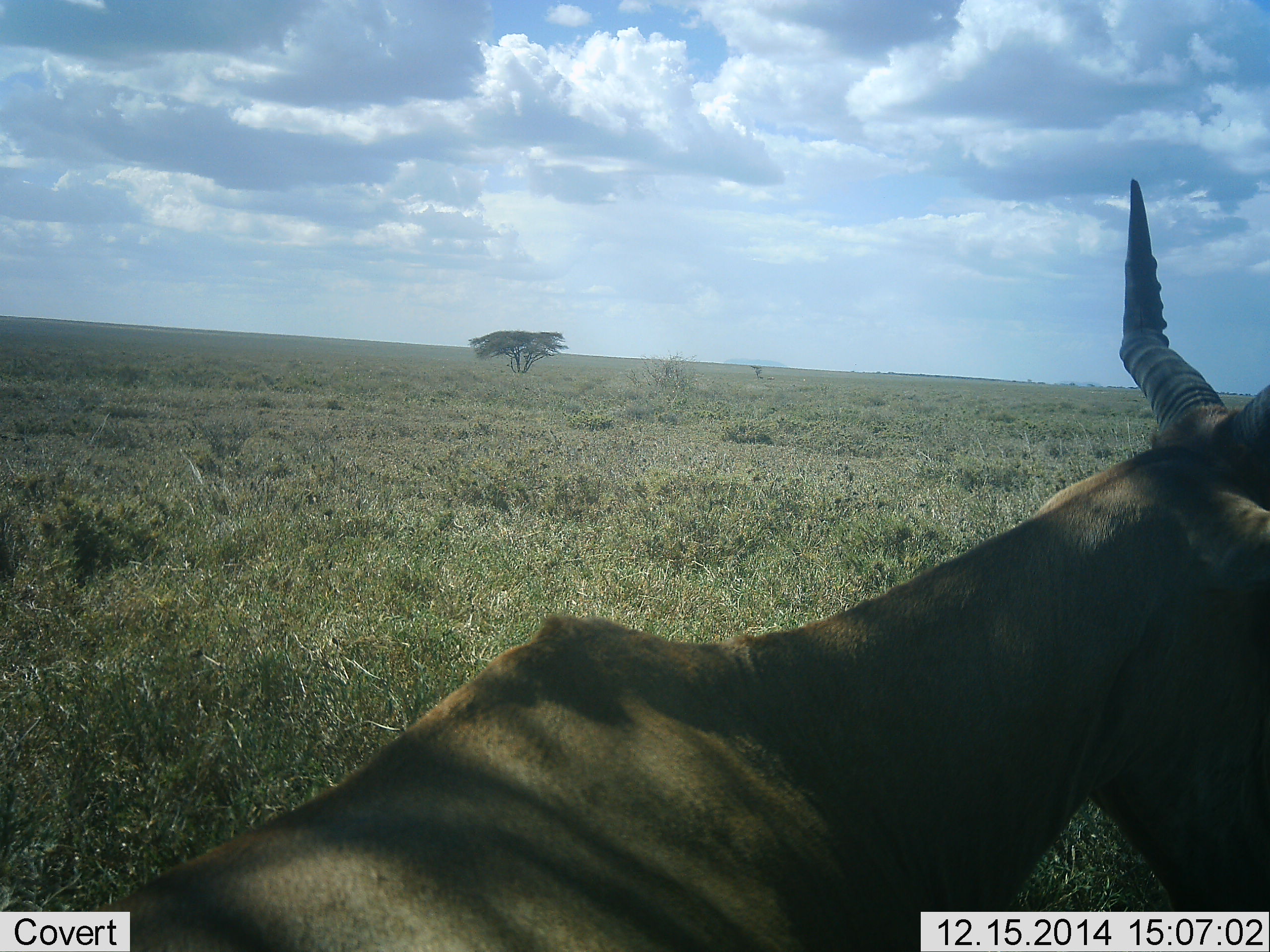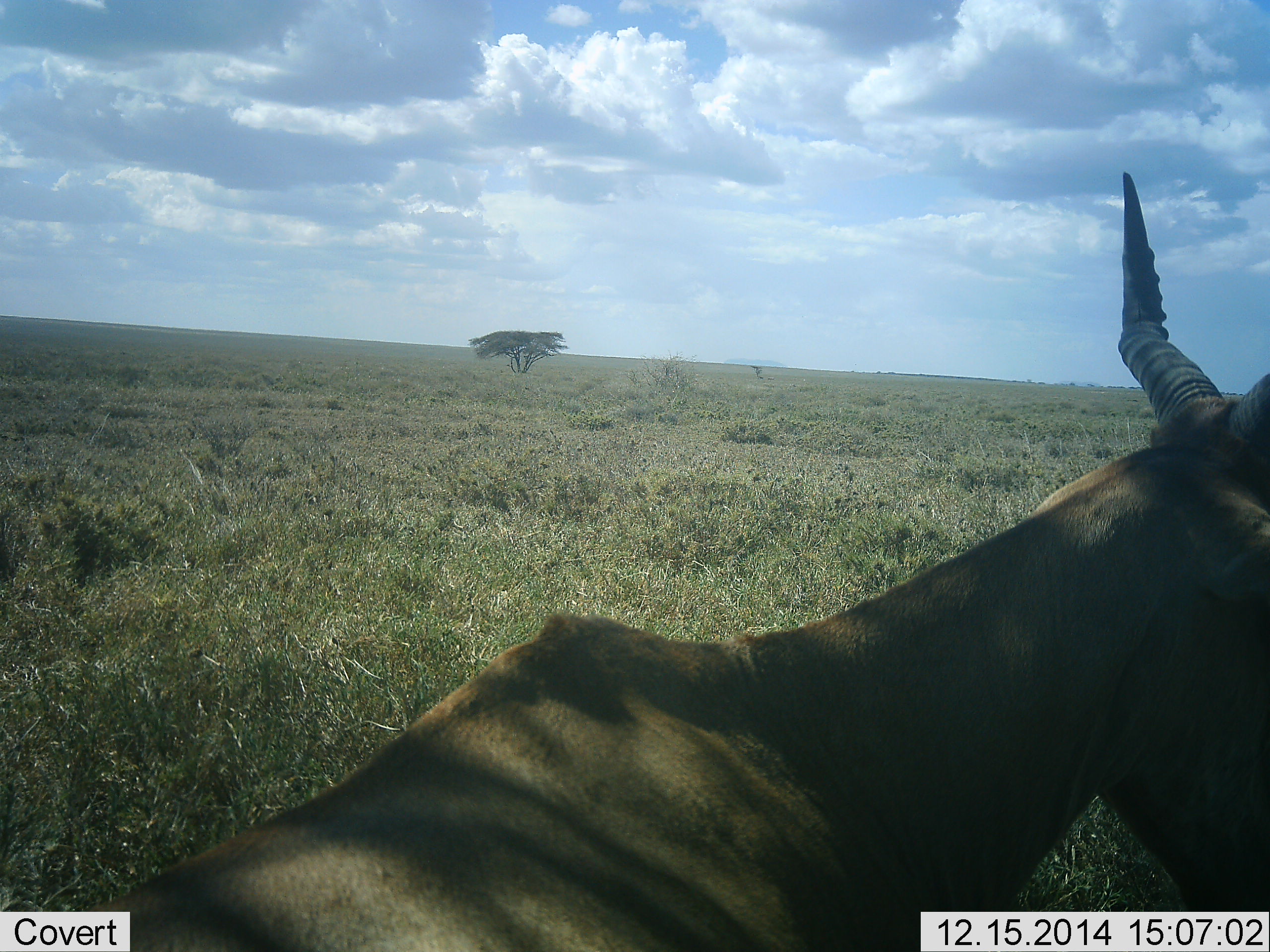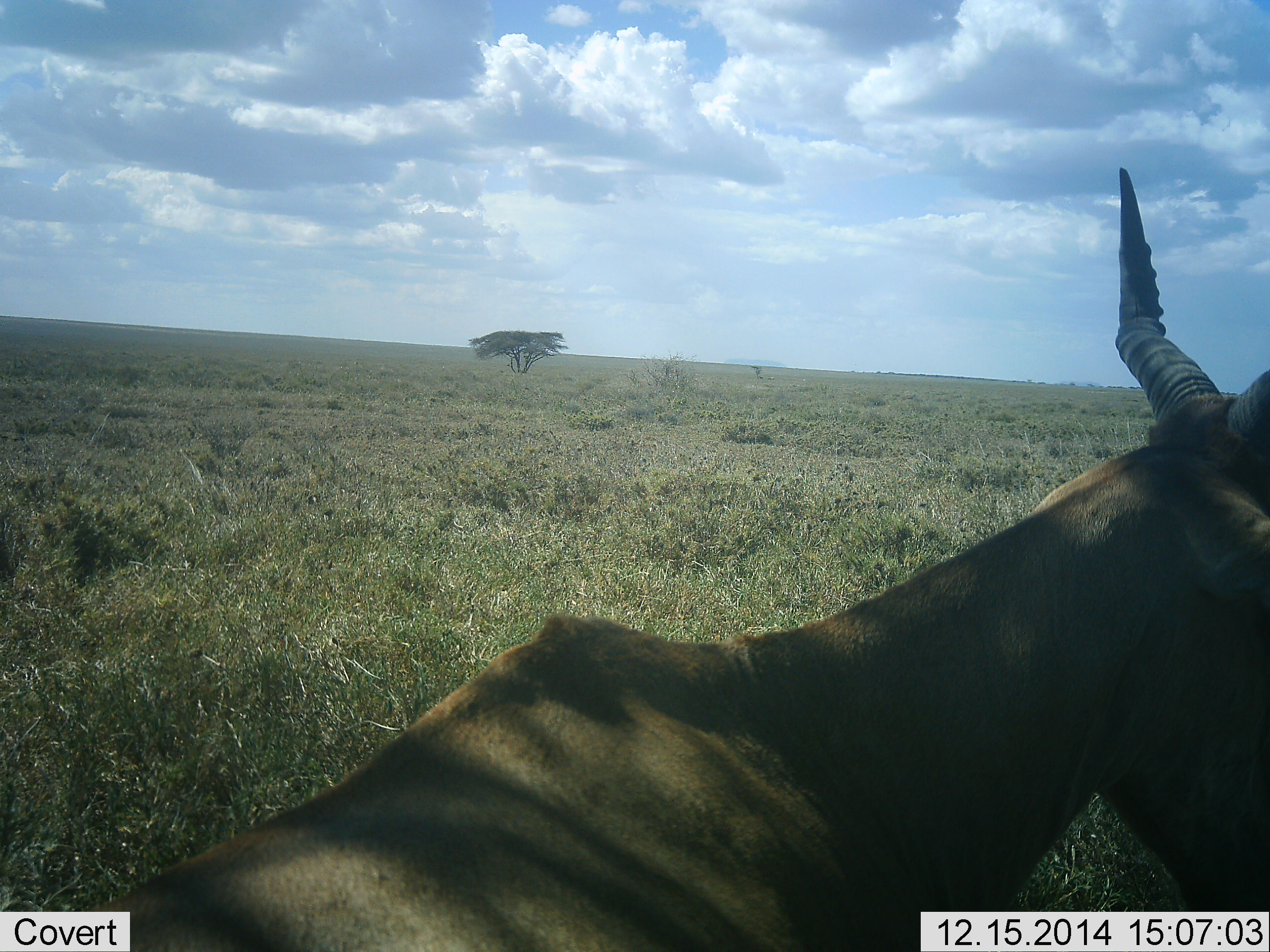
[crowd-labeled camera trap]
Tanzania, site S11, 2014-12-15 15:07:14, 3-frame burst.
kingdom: Animalia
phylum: Chordata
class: Mammalia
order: Artiodactyla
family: Bovidae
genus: Alcelaphus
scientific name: Alcelaphus buselaphus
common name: hartebeest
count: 1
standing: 40%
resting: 60%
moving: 0%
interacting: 0%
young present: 0%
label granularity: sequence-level